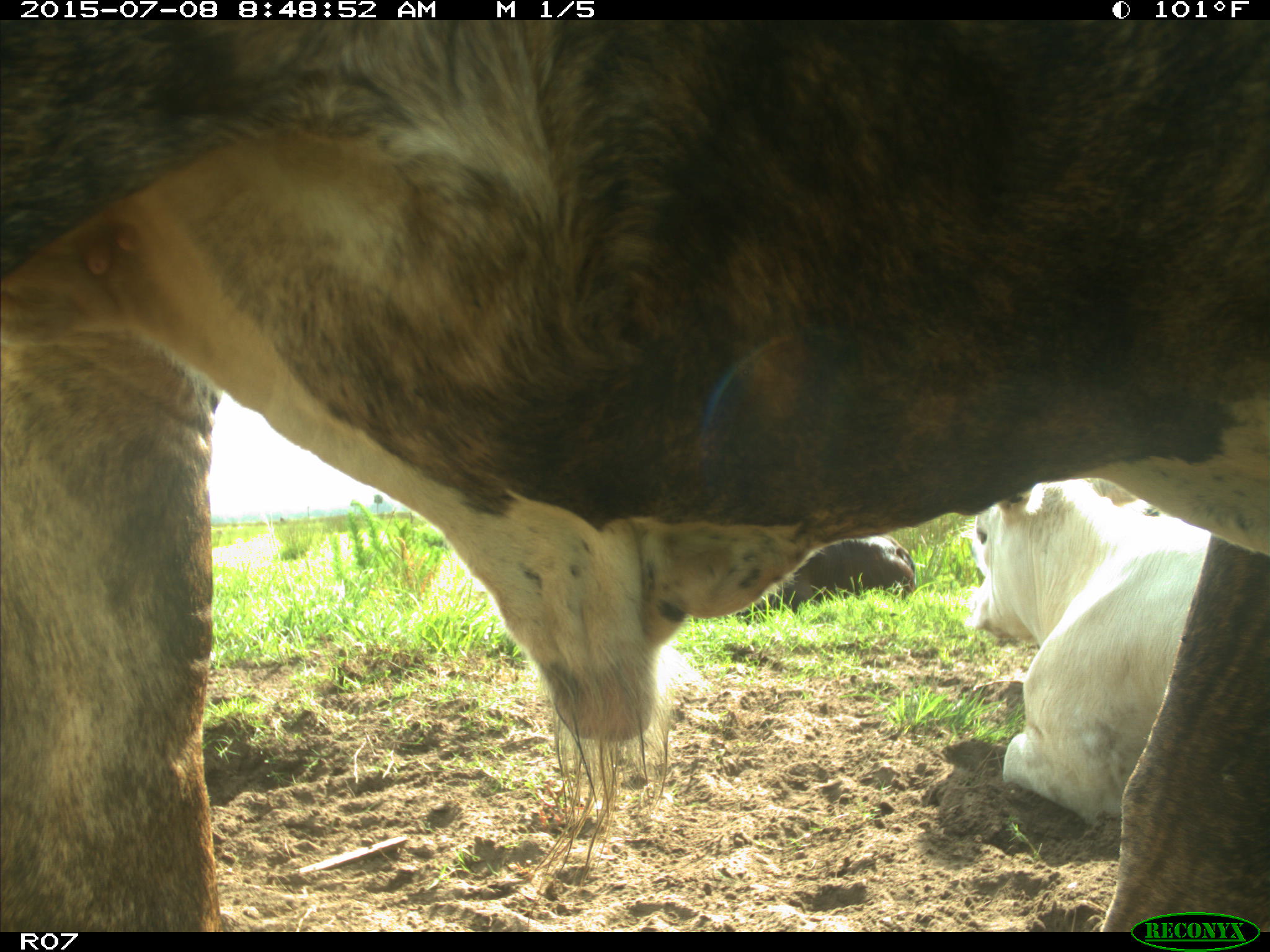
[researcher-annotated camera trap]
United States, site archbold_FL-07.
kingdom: Animalia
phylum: Chordata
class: Mammalia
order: Artiodactyla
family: Bovidae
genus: Bos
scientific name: Bos taurus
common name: domestic cow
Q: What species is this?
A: Bos taurus (domestic cow).